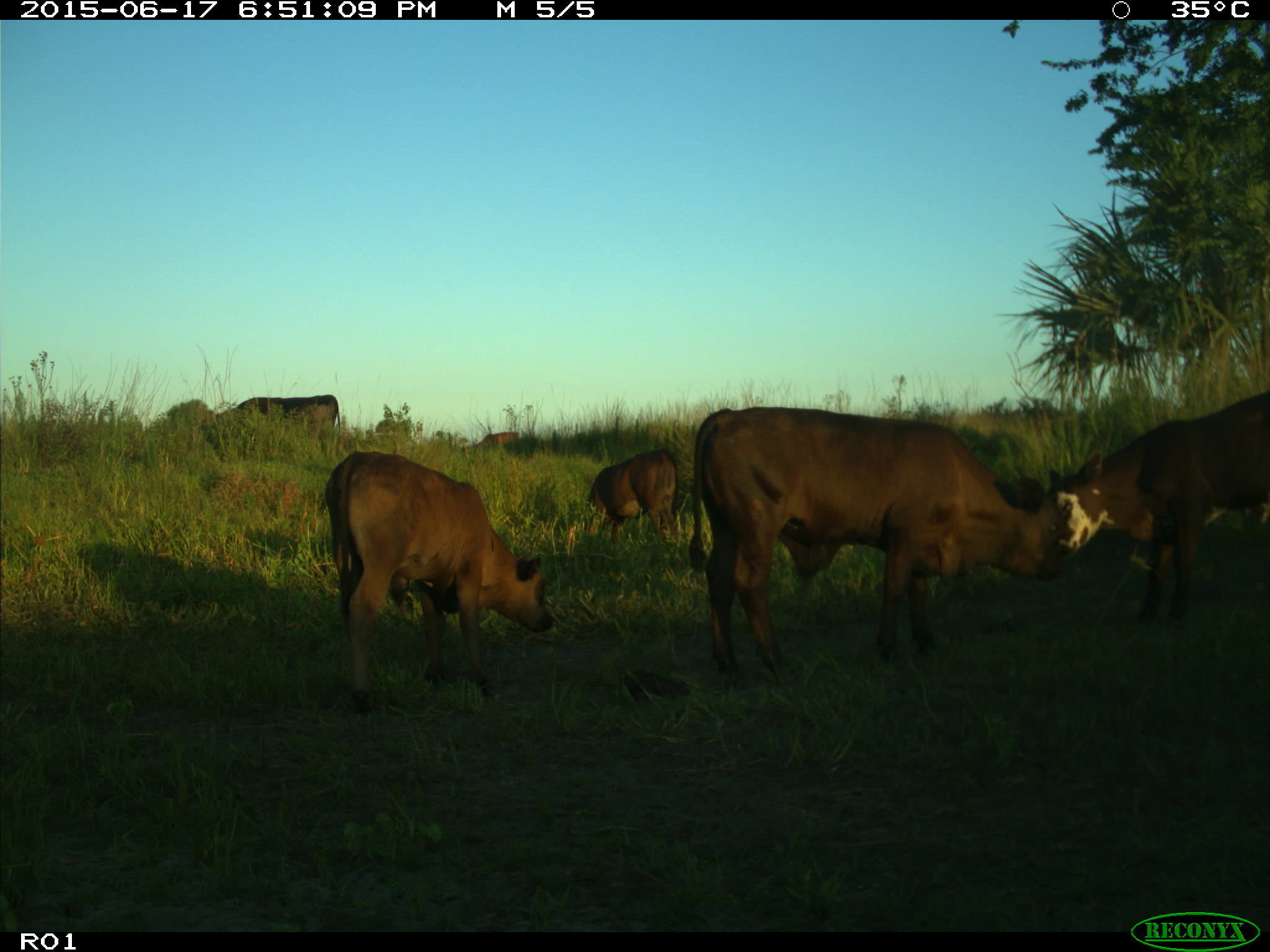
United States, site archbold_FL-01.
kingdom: Animalia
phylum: Chordata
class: Mammalia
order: Artiodactyla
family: Bovidae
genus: Bos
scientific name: Bos taurus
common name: domestic cow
Bos taurus (domestic cow).